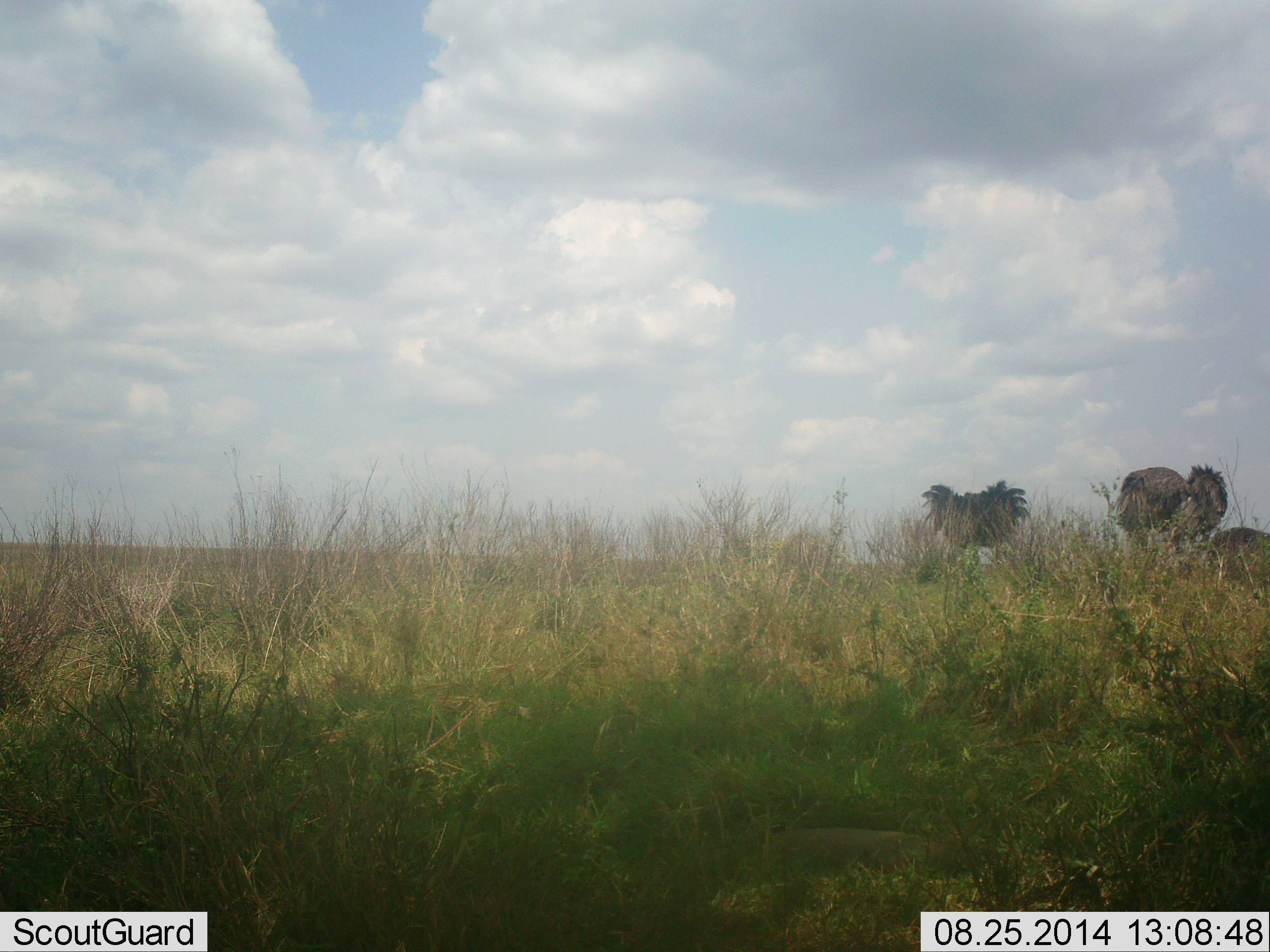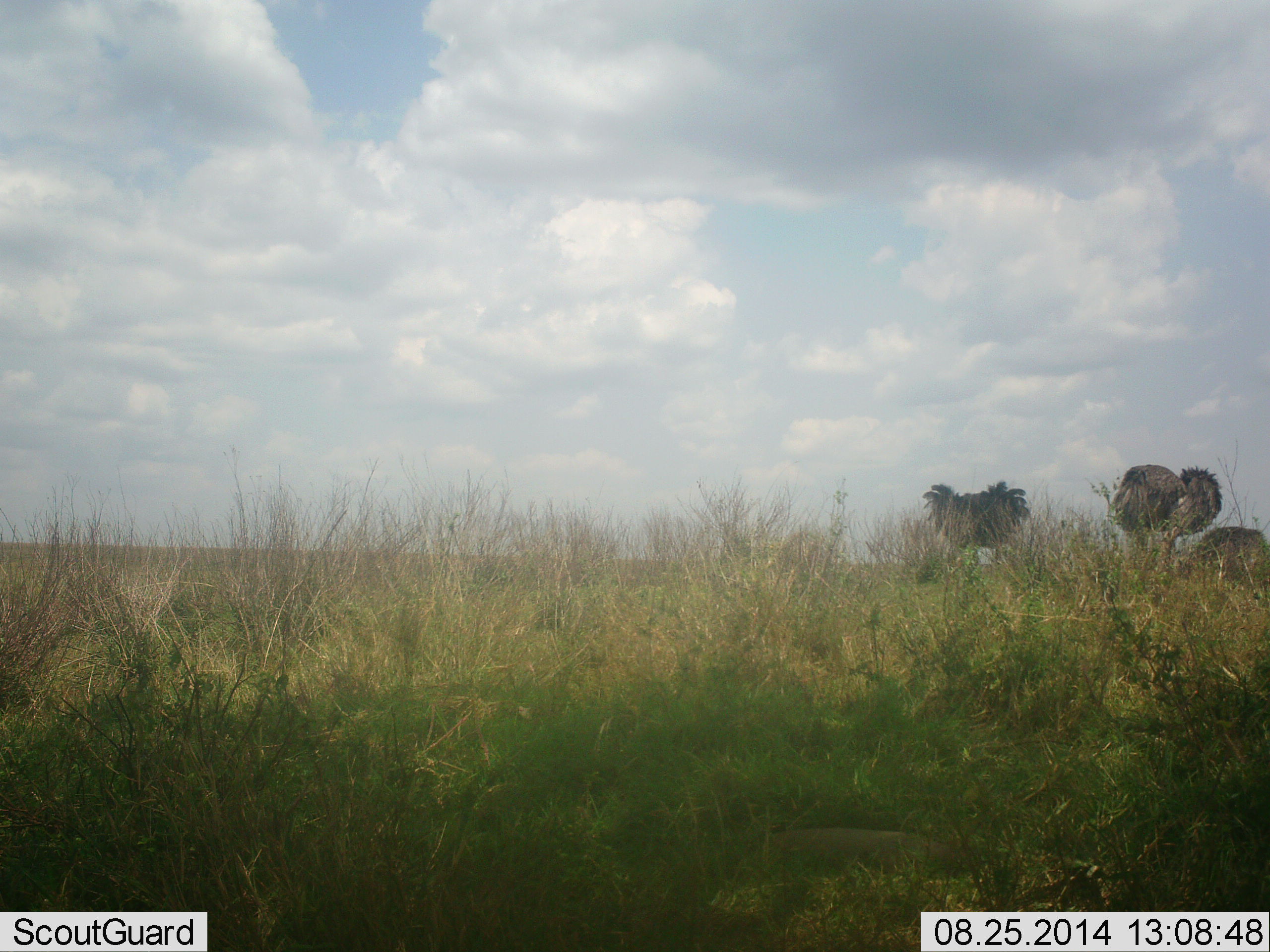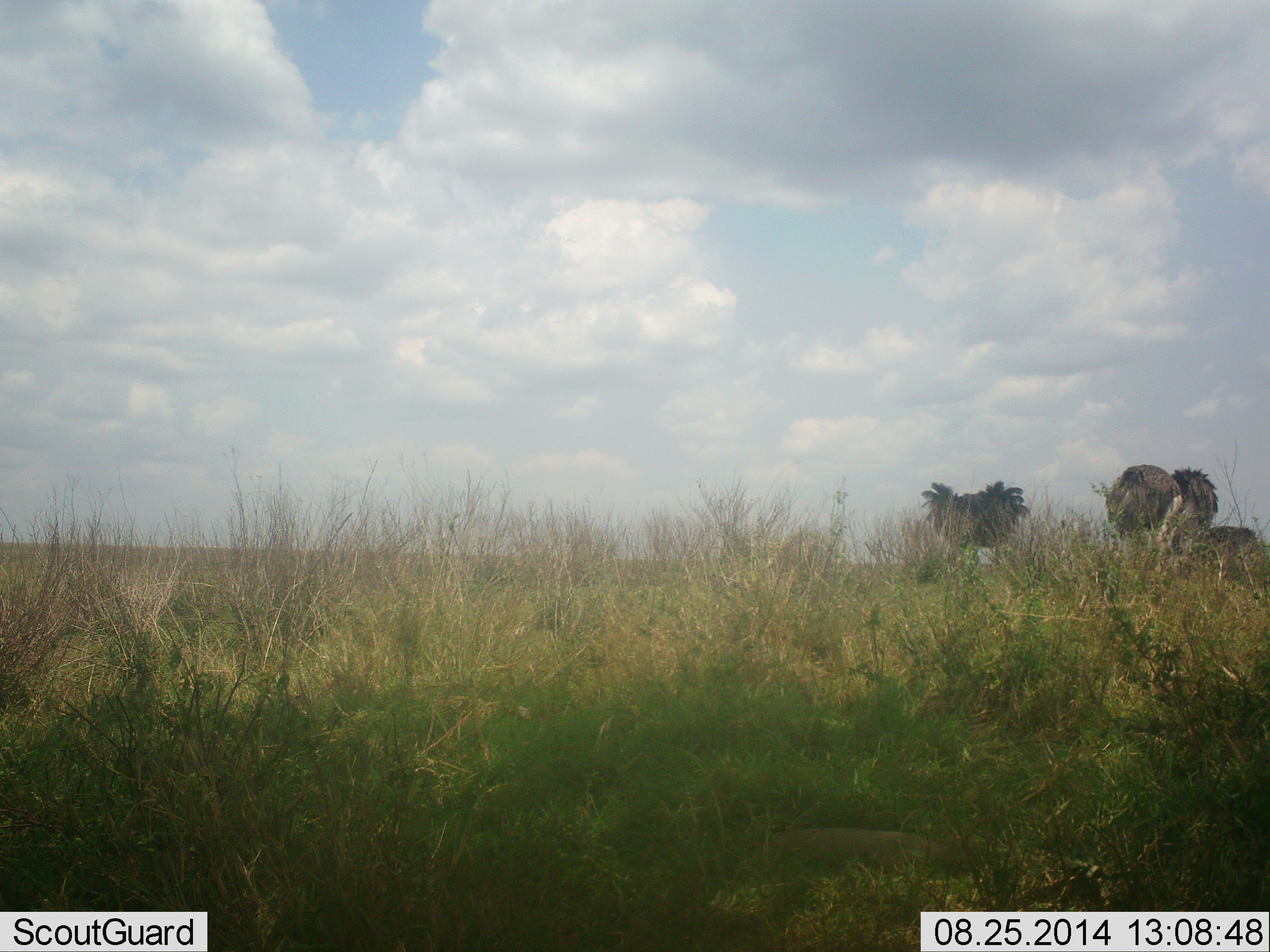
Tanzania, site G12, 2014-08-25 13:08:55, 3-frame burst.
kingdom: Animalia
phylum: Chordata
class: Aves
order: Struthioniformes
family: Struthionidae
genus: Struthio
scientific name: Struthio camelus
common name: ostrich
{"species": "ostrich (Struthio camelus)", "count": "3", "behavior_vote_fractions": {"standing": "90%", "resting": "20%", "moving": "10%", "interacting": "20%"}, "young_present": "0%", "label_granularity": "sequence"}